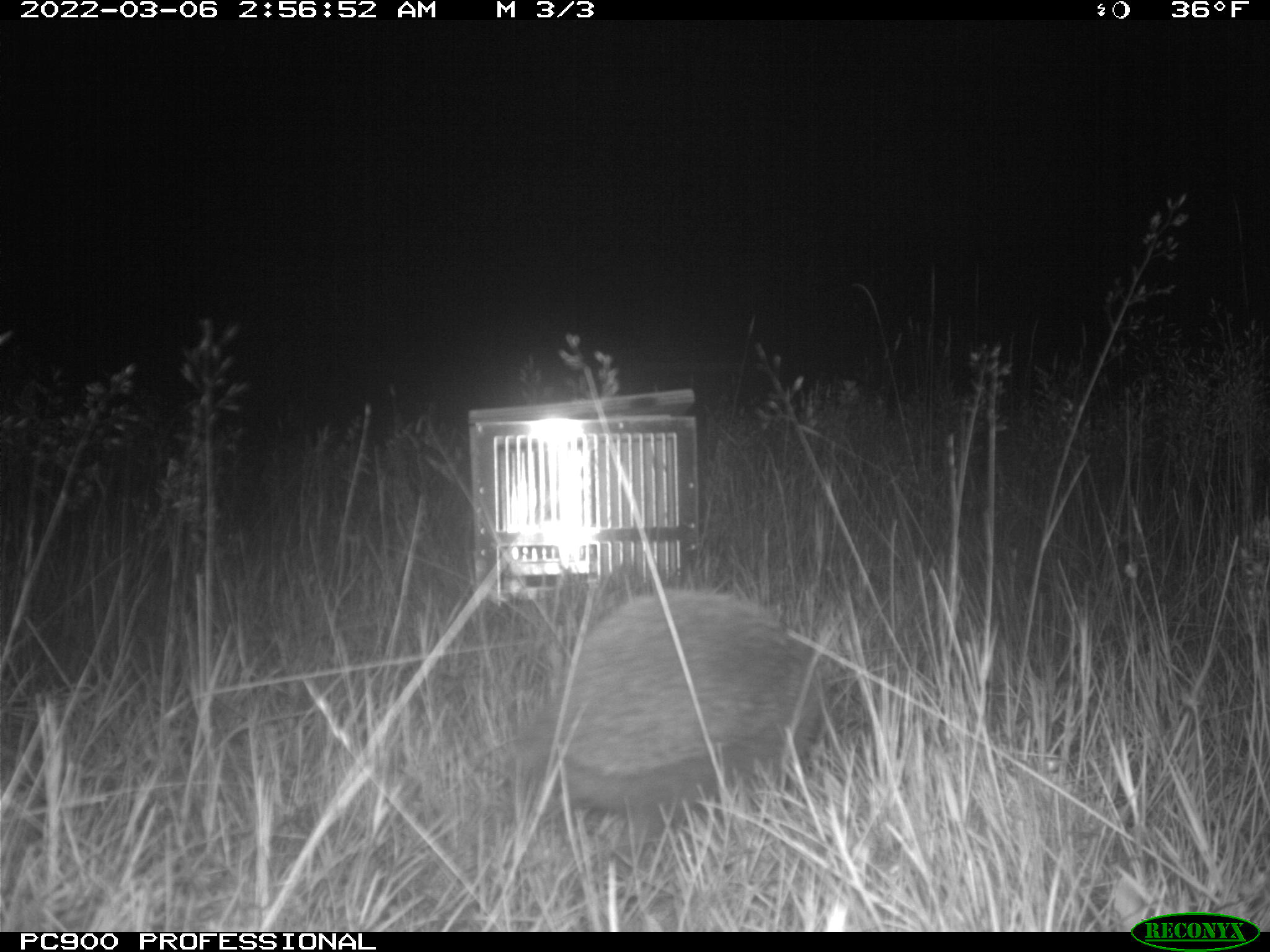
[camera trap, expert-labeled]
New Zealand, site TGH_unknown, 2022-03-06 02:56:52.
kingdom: Animalia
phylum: Chordata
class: Mammalia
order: Eulipotyphla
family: Erinaceidae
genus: Erinaceus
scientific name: Erinaceus europaeus europaeus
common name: european hedgehog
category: hedgehog